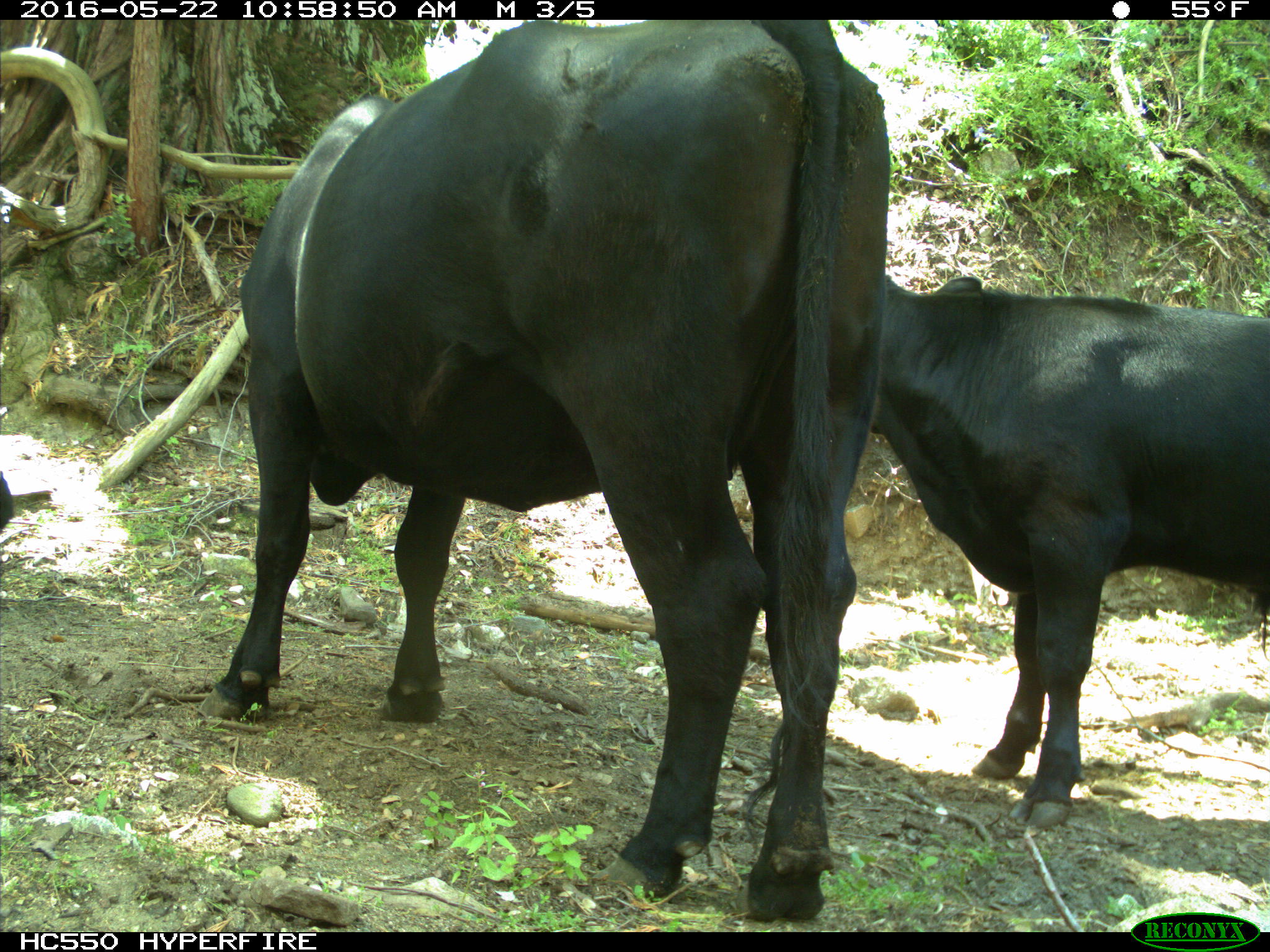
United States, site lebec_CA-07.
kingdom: Animalia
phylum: Chordata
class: Mammalia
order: Artiodactyla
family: Bovidae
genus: Bos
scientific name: Bos taurus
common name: domestic cow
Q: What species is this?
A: Bos taurus (domestic cow).